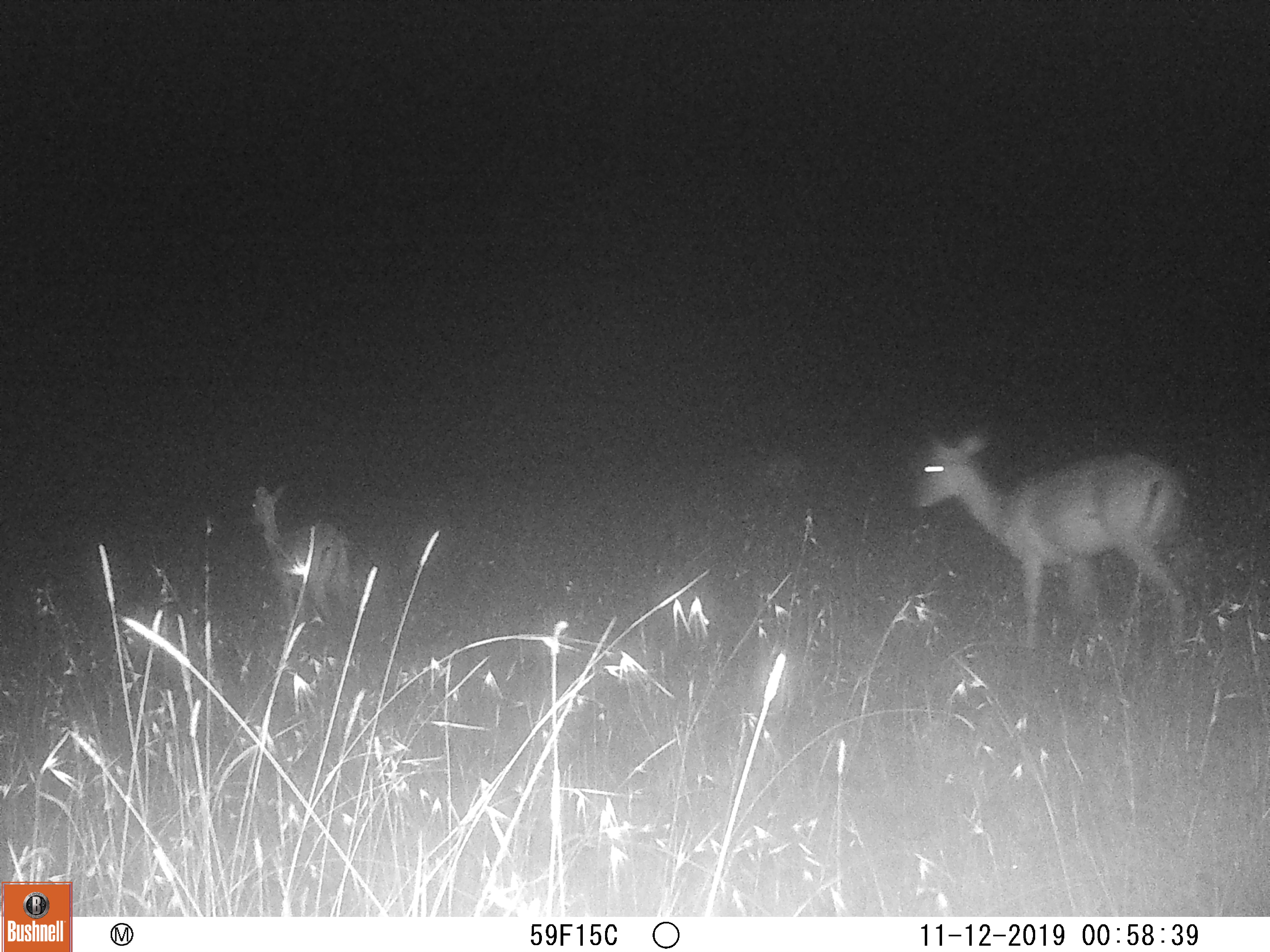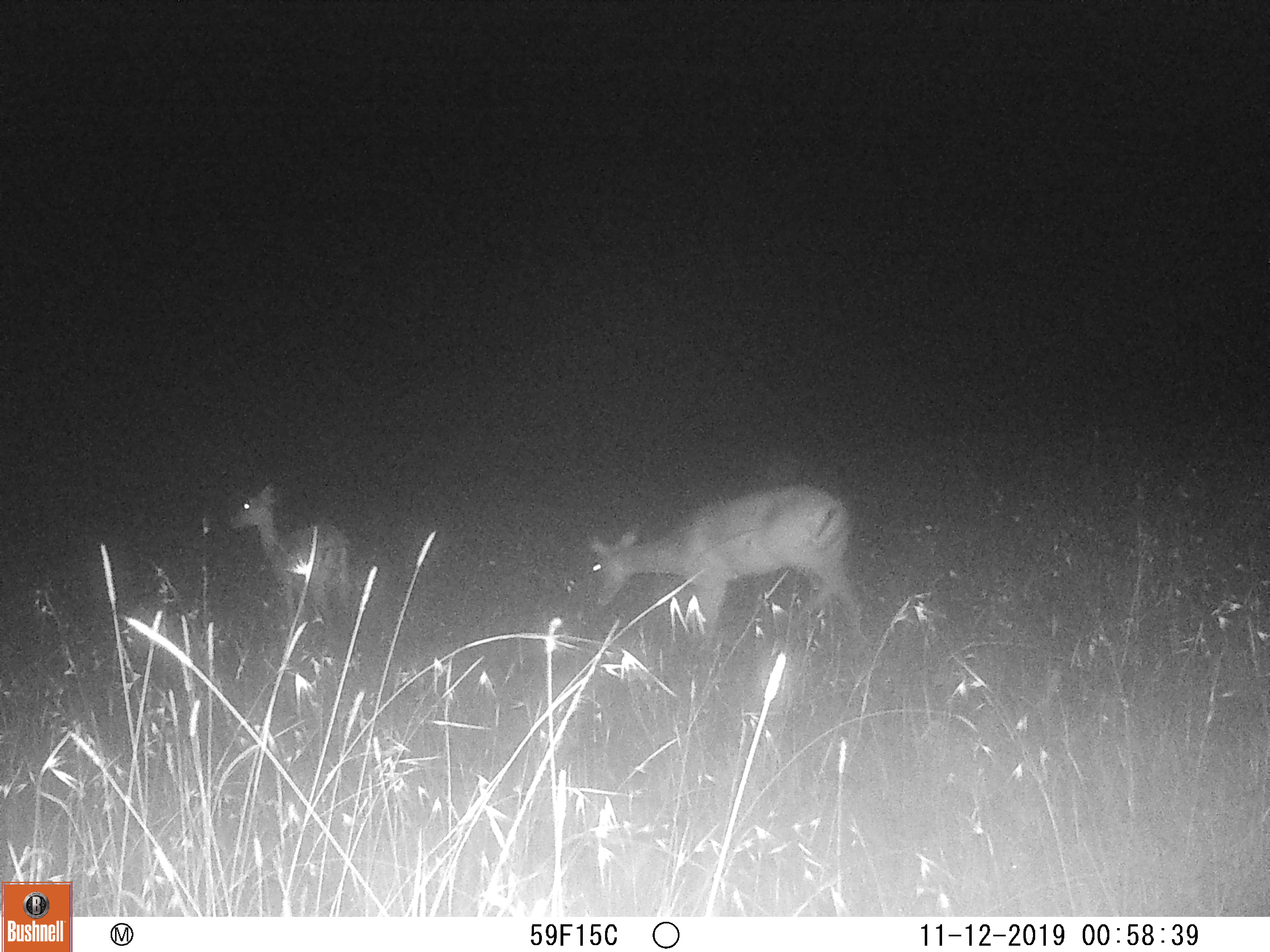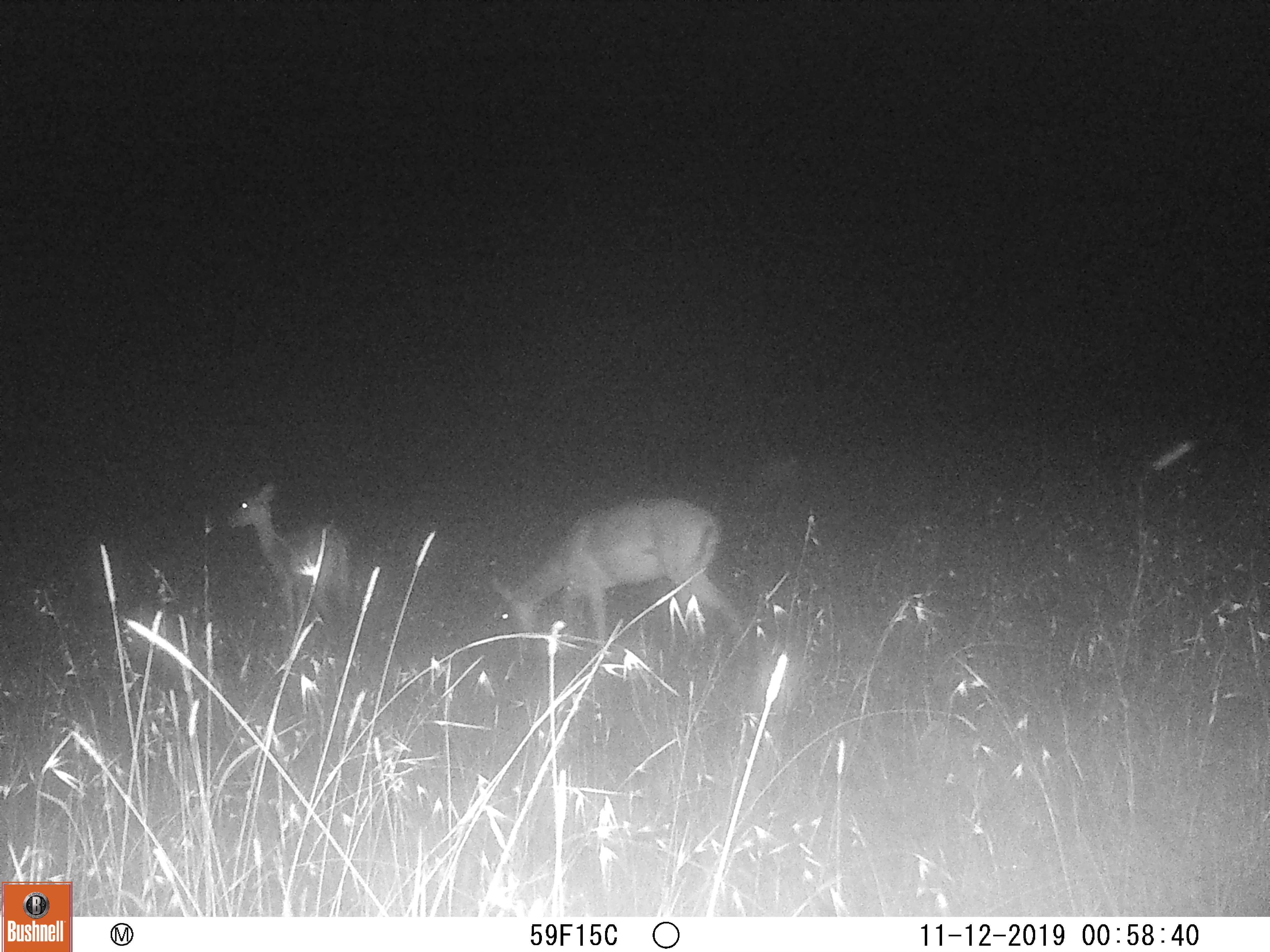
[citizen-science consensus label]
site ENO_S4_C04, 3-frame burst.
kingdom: Animalia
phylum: Chordata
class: Mammalia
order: Artiodactyla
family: Bovidae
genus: Aepyceros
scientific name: Aepyceros melampus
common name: impala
Impala (Aepyceros melampus), count 2. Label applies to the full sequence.